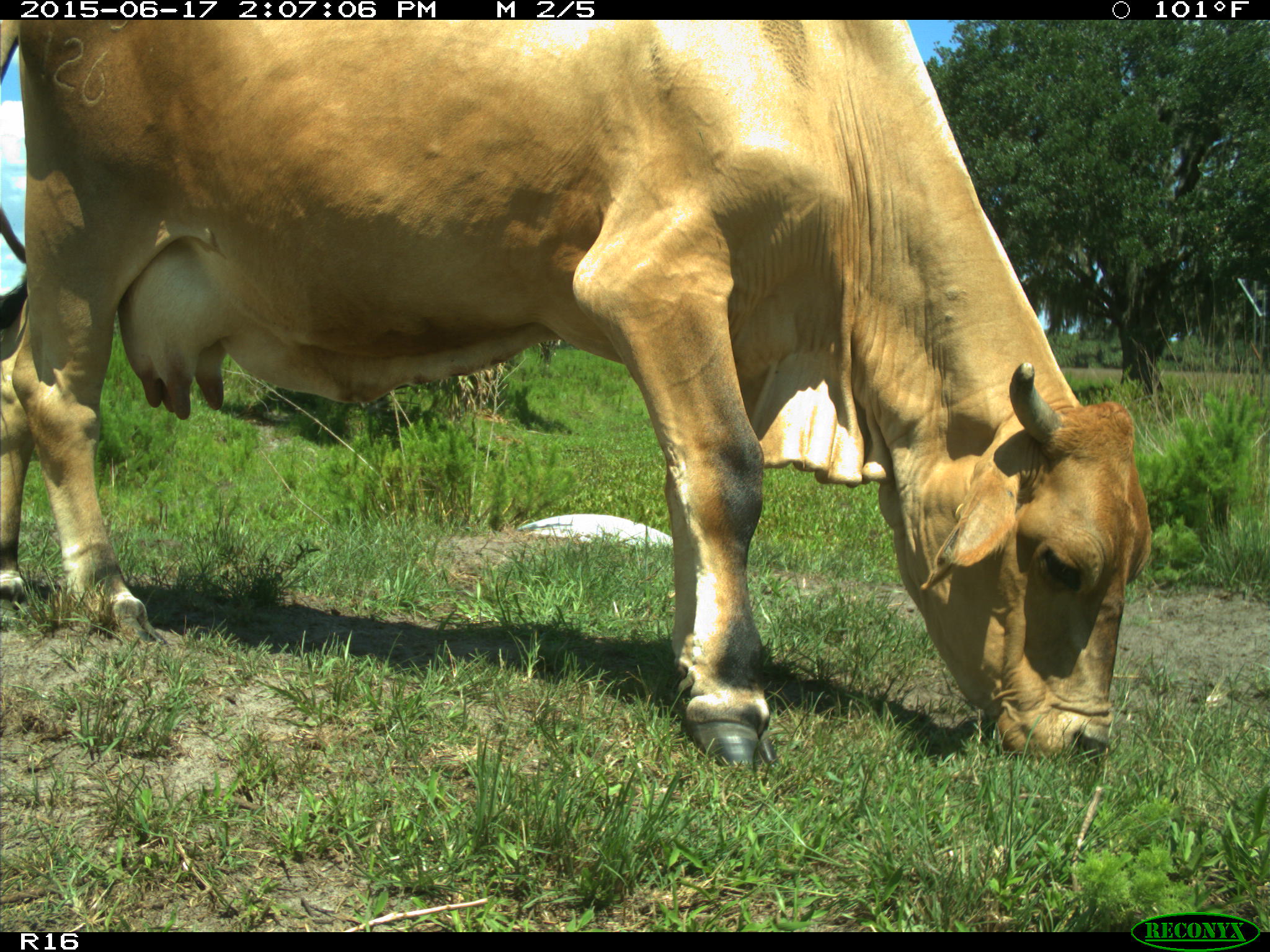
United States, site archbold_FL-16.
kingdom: Animalia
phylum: Chordata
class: Mammalia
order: Artiodactyla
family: Bovidae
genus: Bos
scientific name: Bos taurus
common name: domestic cow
Bos taurus (domestic cow).